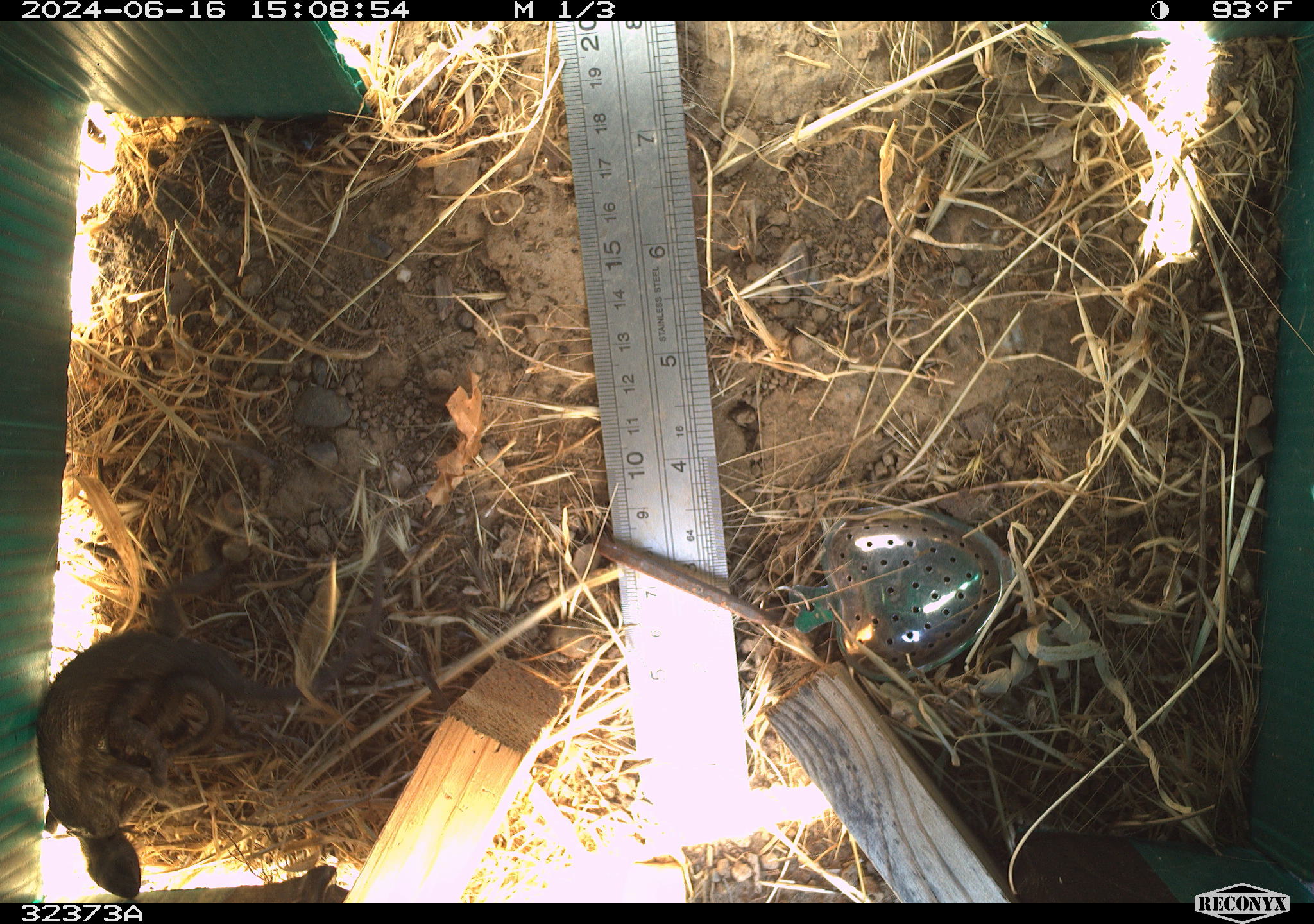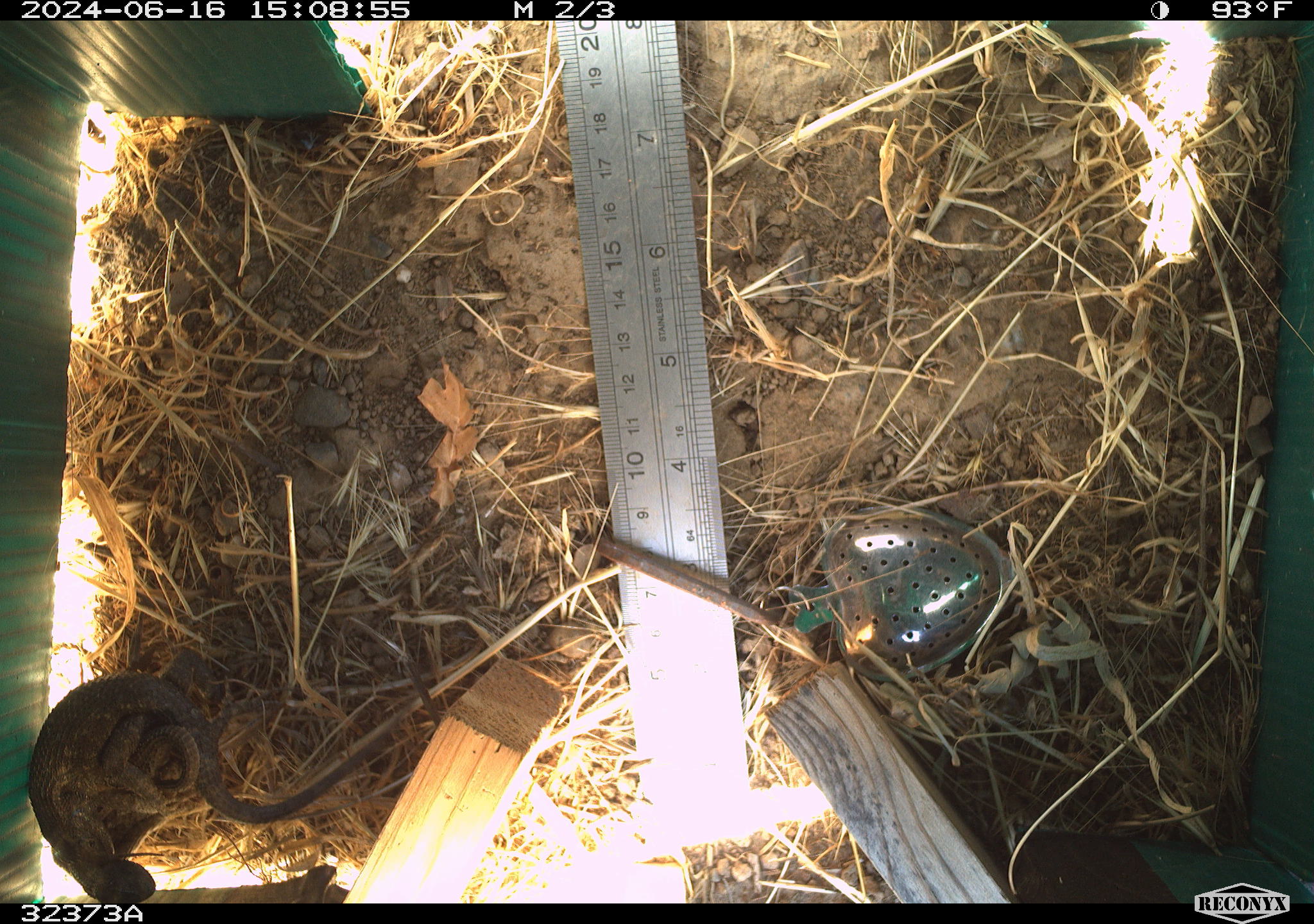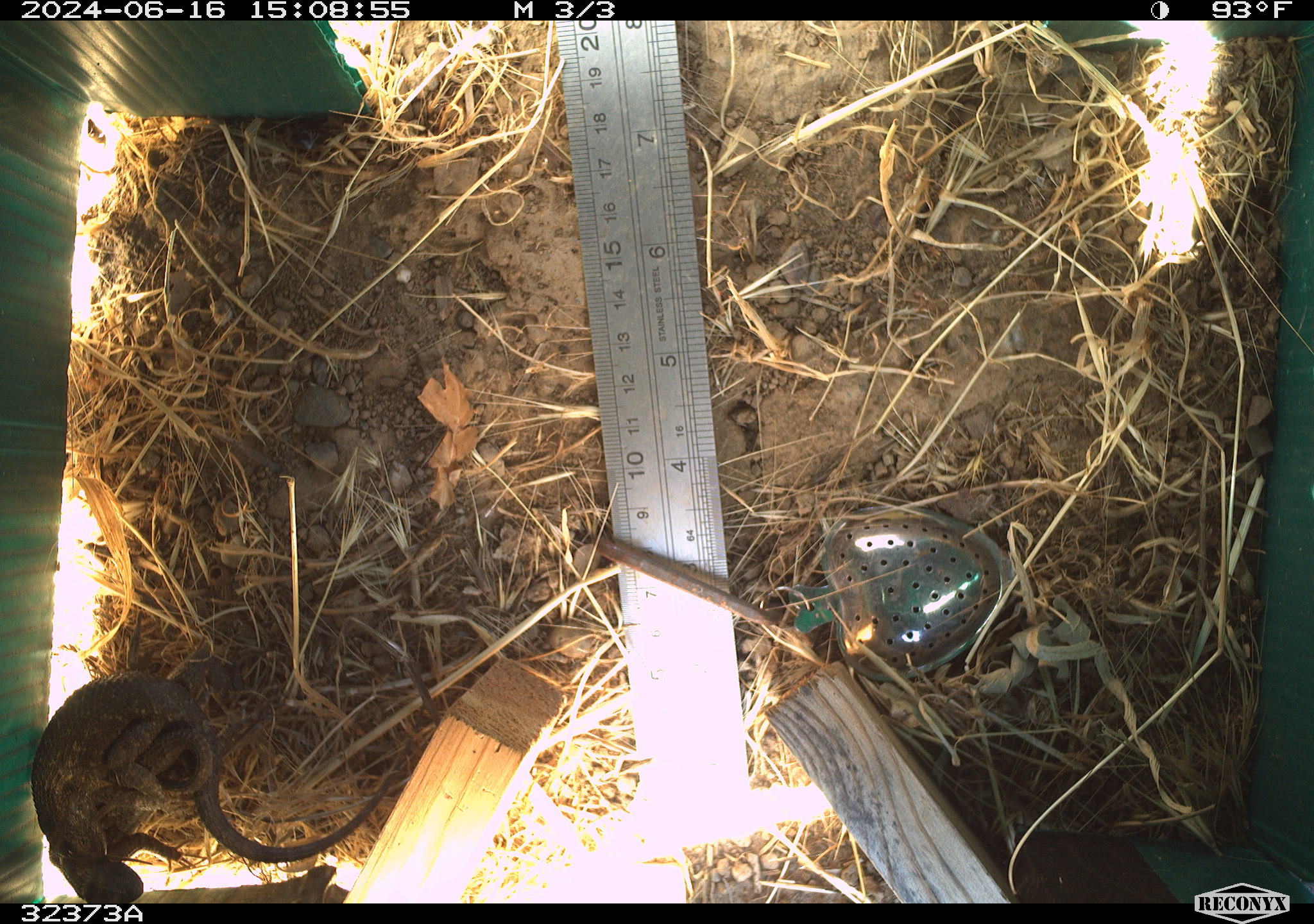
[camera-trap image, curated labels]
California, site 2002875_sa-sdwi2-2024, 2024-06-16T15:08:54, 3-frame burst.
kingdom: Animalia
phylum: Chordata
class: Reptilia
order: Squamata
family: Phrynosomatidae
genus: Sceloporus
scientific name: Sceloporus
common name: spiny lizards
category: sceloporus species